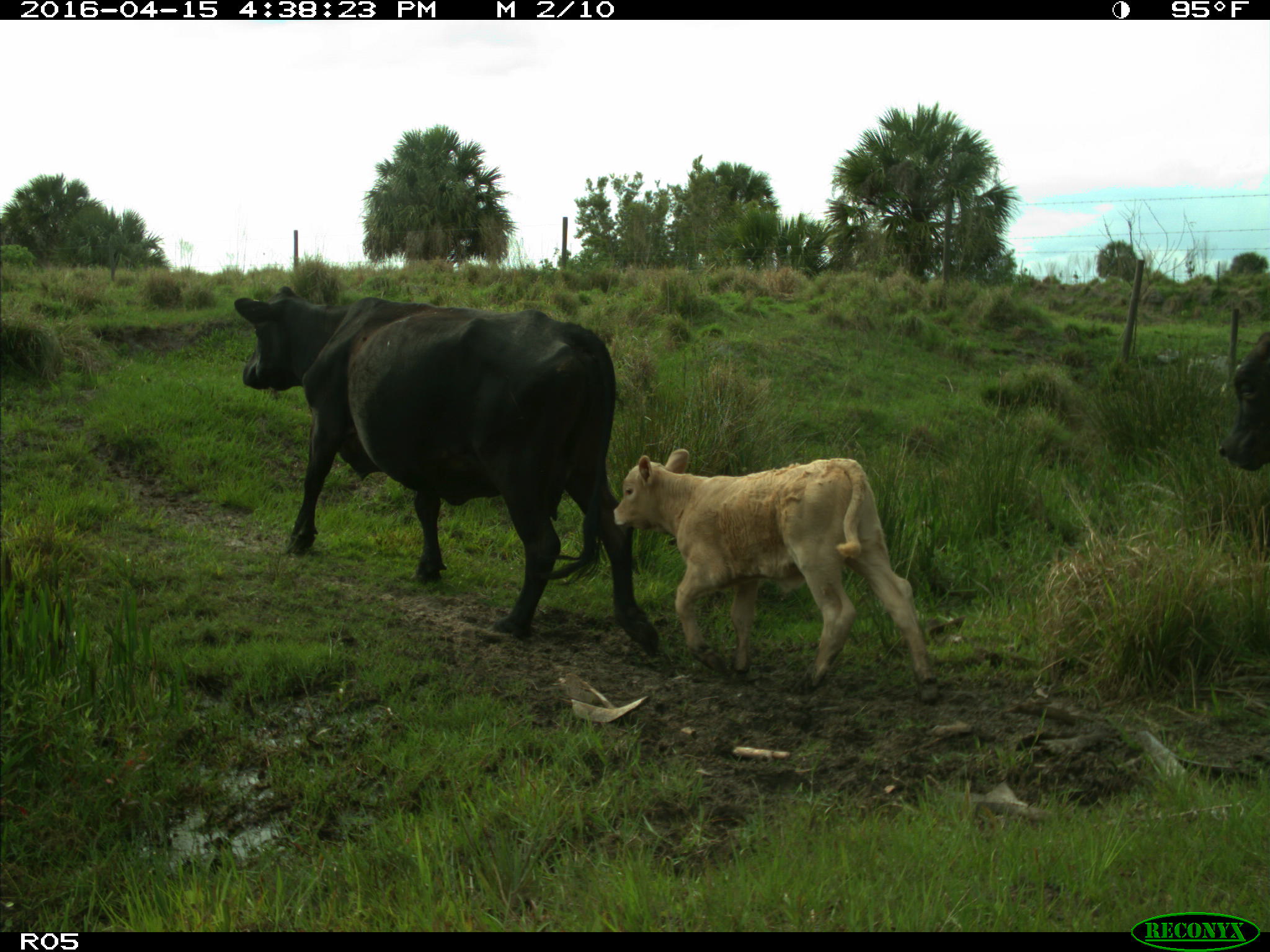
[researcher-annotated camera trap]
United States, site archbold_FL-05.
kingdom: Animalia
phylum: Chordata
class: Mammalia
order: Artiodactyla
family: Bovidae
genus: Bos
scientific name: Bos taurus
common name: domestic cow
Bos taurus (domestic cow).